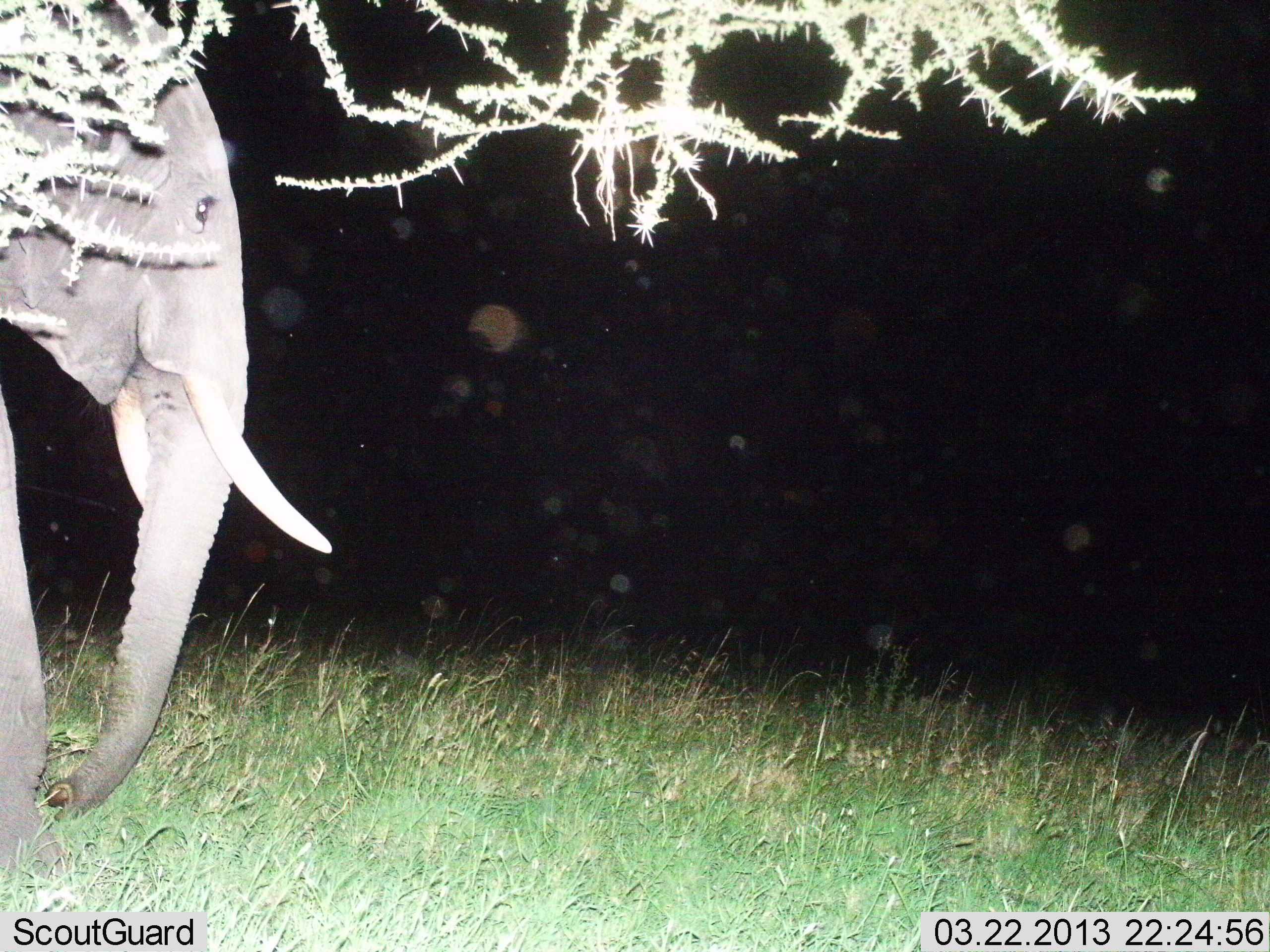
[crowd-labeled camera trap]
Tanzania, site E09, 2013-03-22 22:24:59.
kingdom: Animalia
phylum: Chordata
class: Mammalia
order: Proboscidea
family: Elephantidae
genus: Loxodonta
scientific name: Loxodonta africana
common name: african bush elephant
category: elephant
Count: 1.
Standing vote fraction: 59%.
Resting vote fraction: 0%.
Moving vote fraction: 41%.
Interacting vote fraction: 0%.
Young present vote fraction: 0%.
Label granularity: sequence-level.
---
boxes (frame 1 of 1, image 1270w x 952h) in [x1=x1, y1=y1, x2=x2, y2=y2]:
animal: [x1=0, y1=0, x2=333, y2=885]